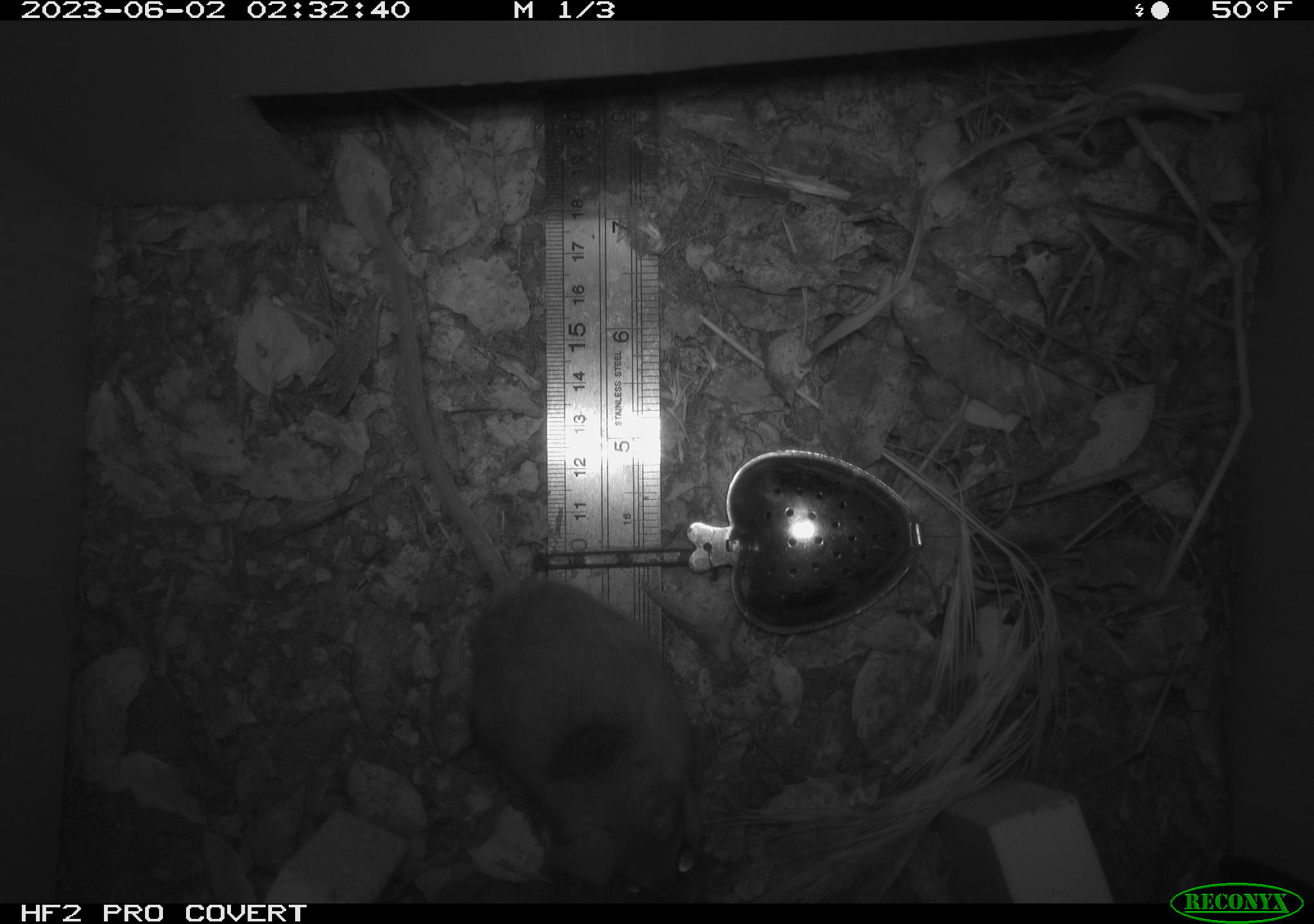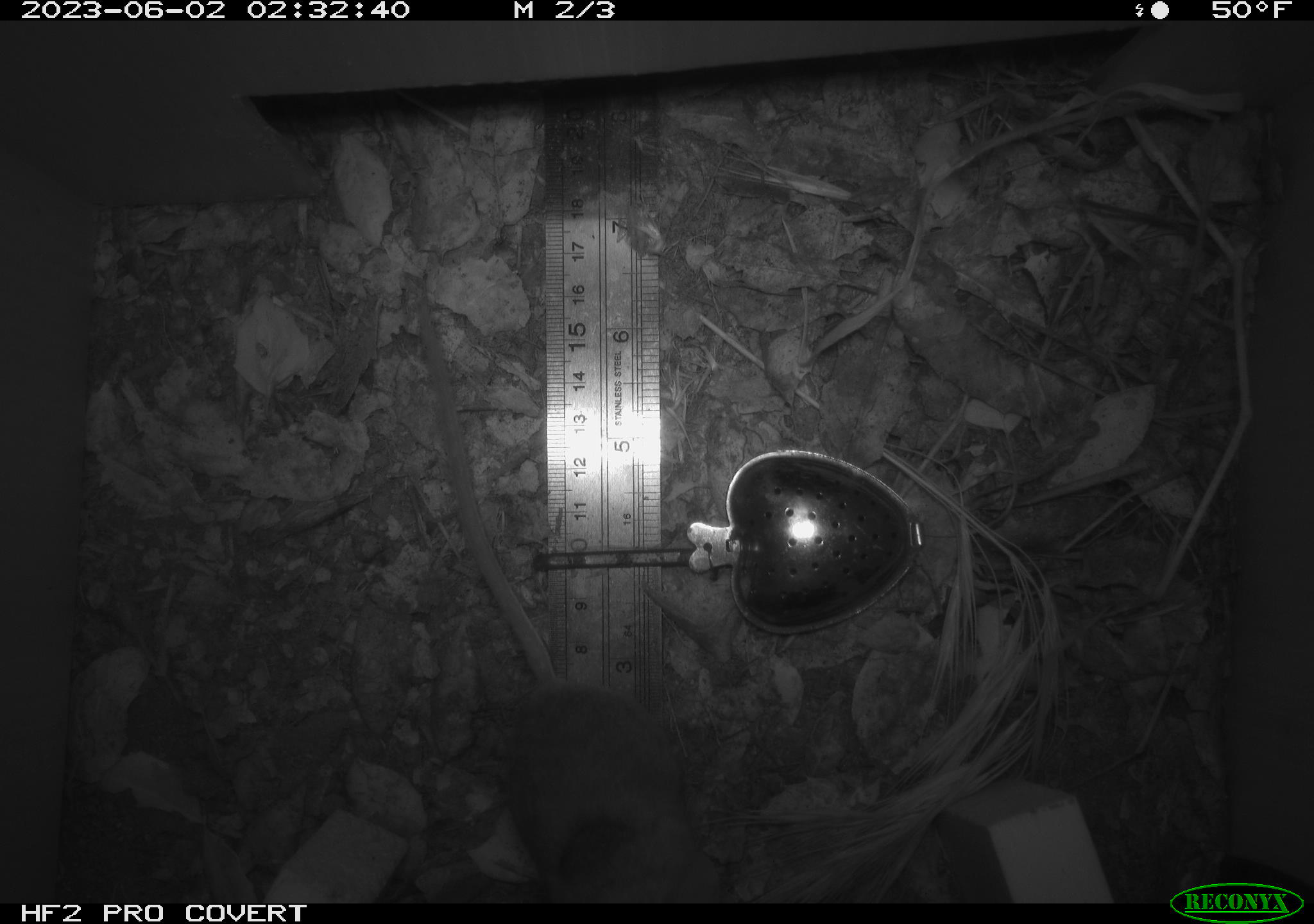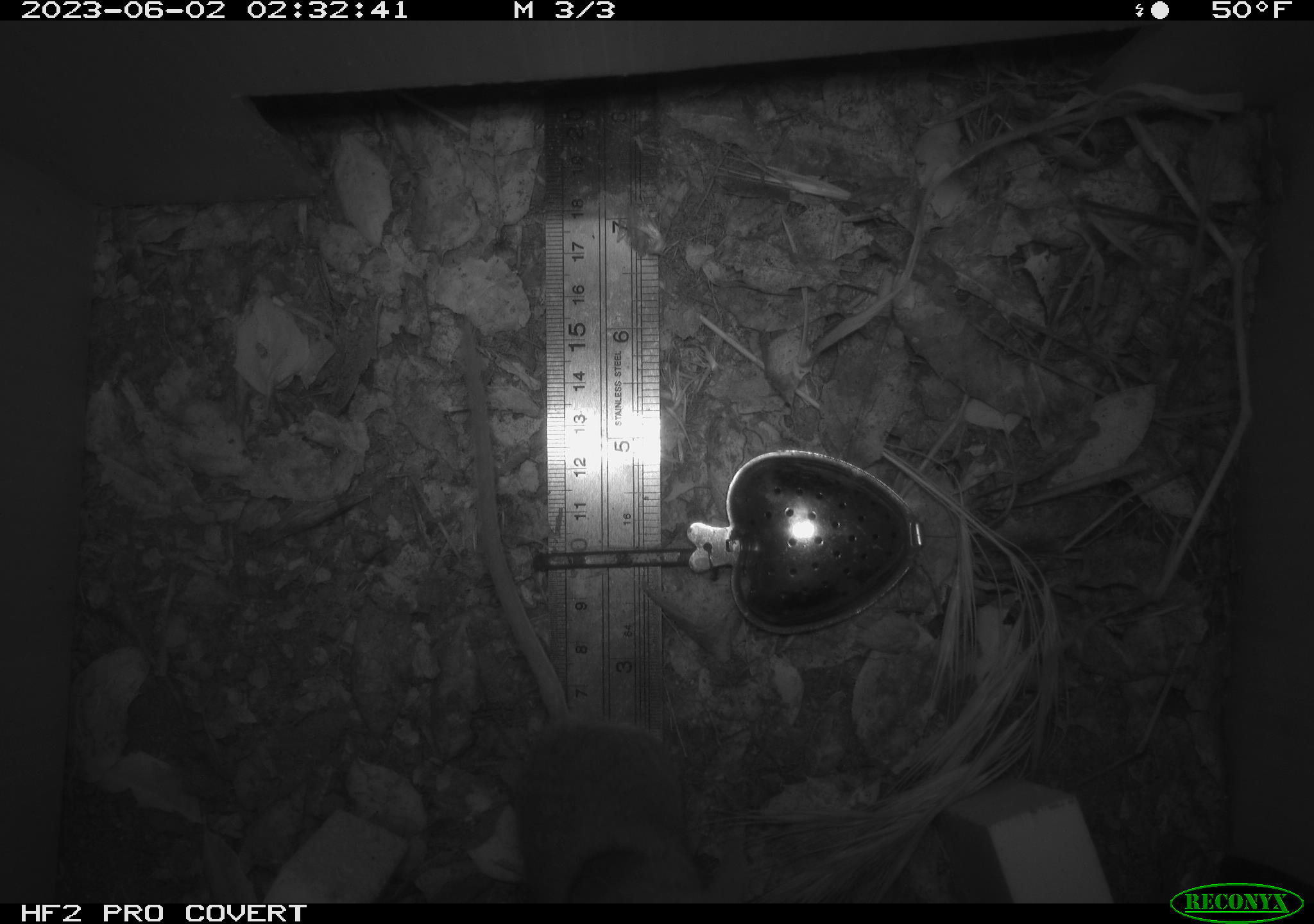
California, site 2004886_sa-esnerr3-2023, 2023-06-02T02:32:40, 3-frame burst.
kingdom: Animalia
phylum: Chordata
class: Mammalia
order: Rodentia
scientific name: Rodentia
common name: mouse species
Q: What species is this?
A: Mouse species (Rodentia).